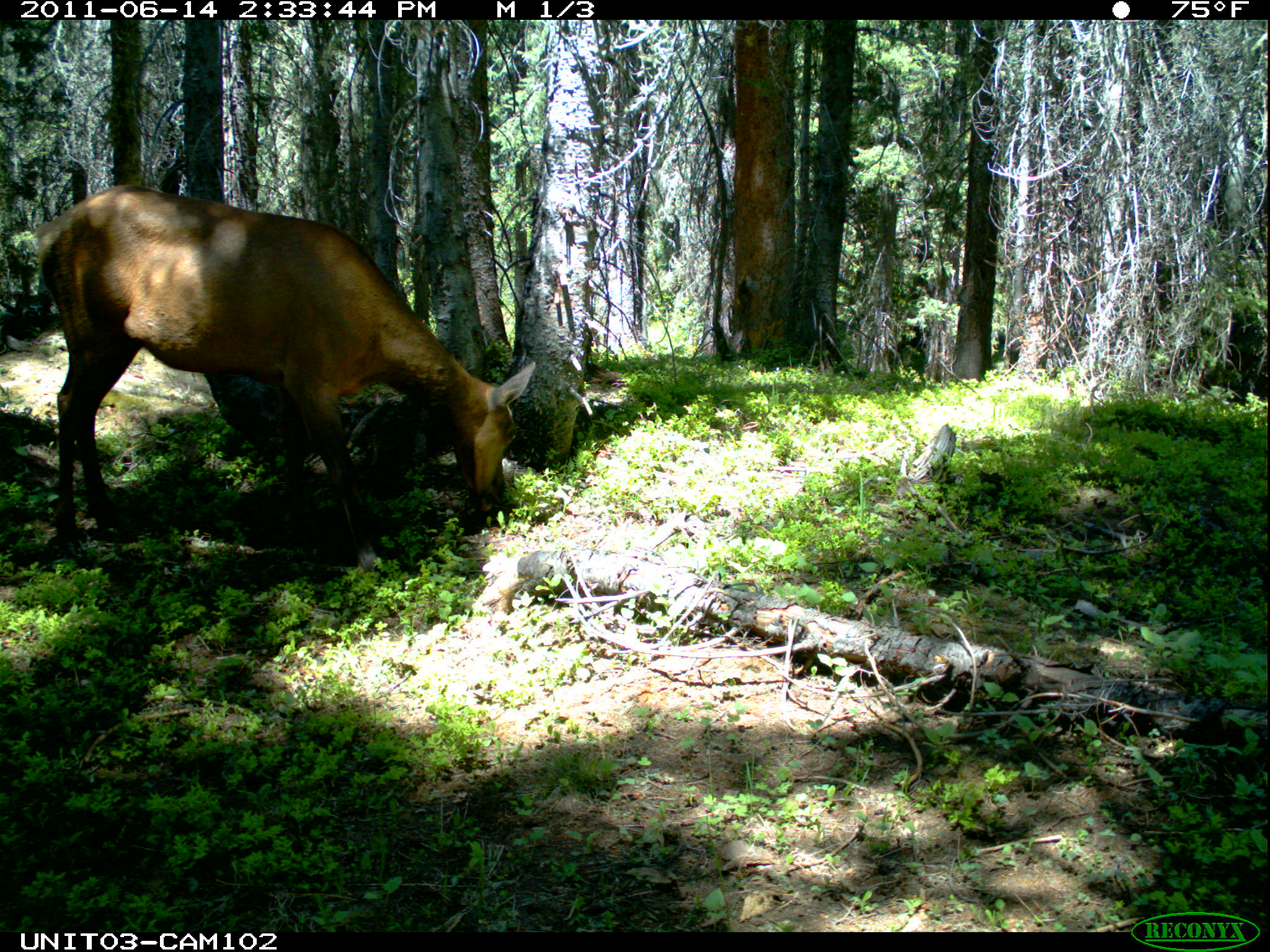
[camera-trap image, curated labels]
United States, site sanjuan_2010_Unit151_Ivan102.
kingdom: Animalia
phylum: Chordata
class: Mammalia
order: Artiodactyla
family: Cervidae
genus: Cervus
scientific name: Cervus elaphus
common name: red deer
Cervus elaphus (red deer).